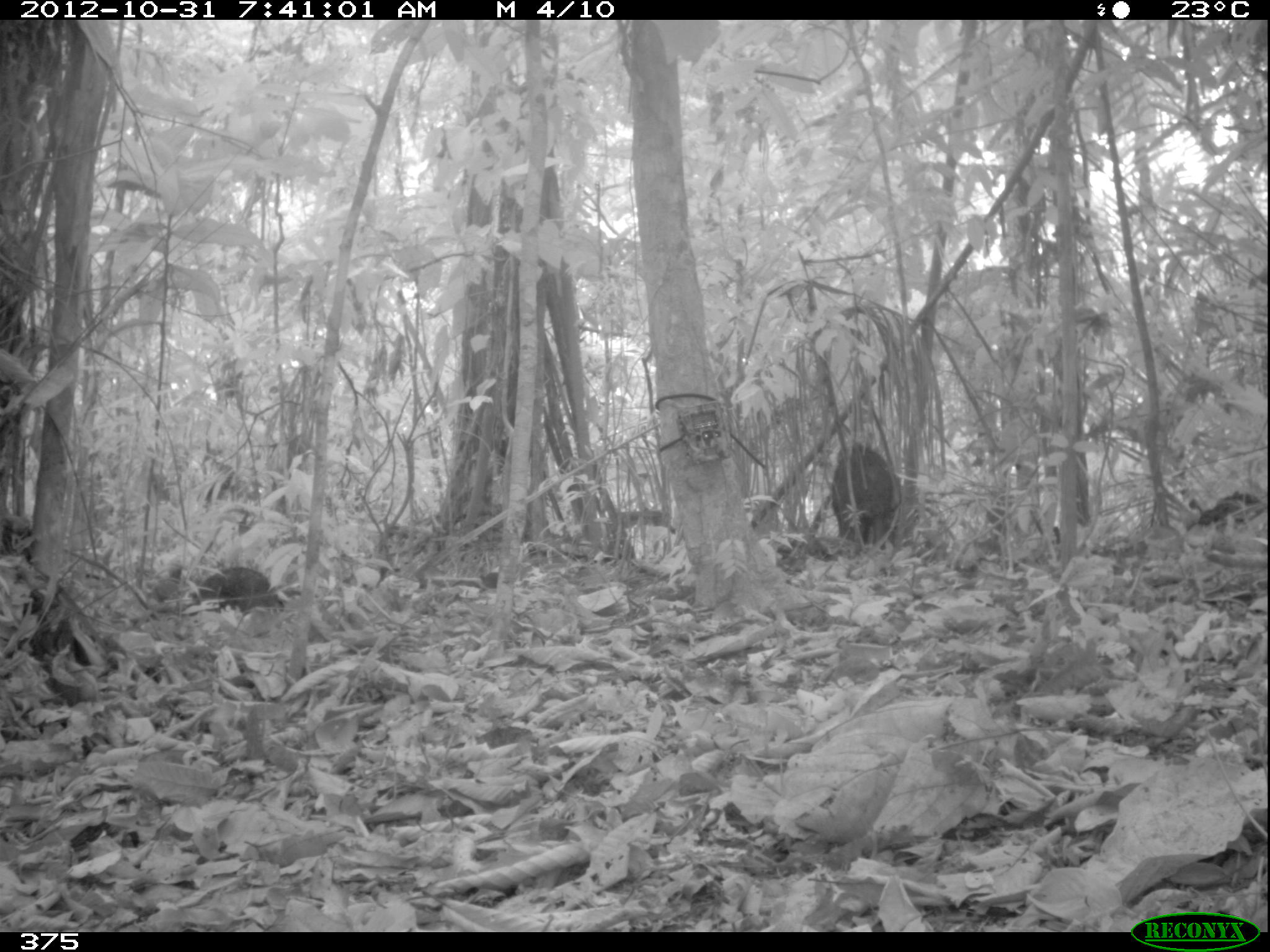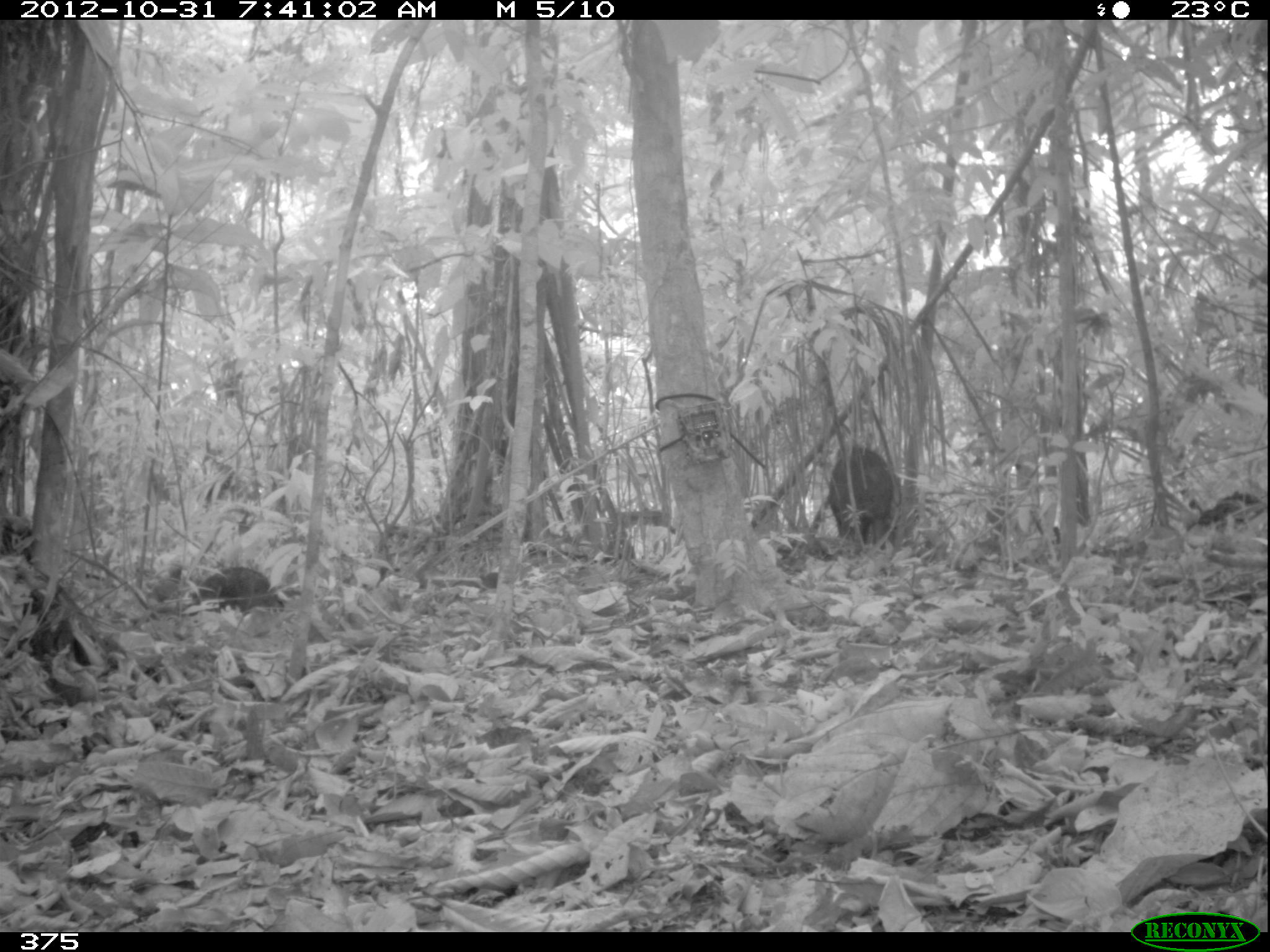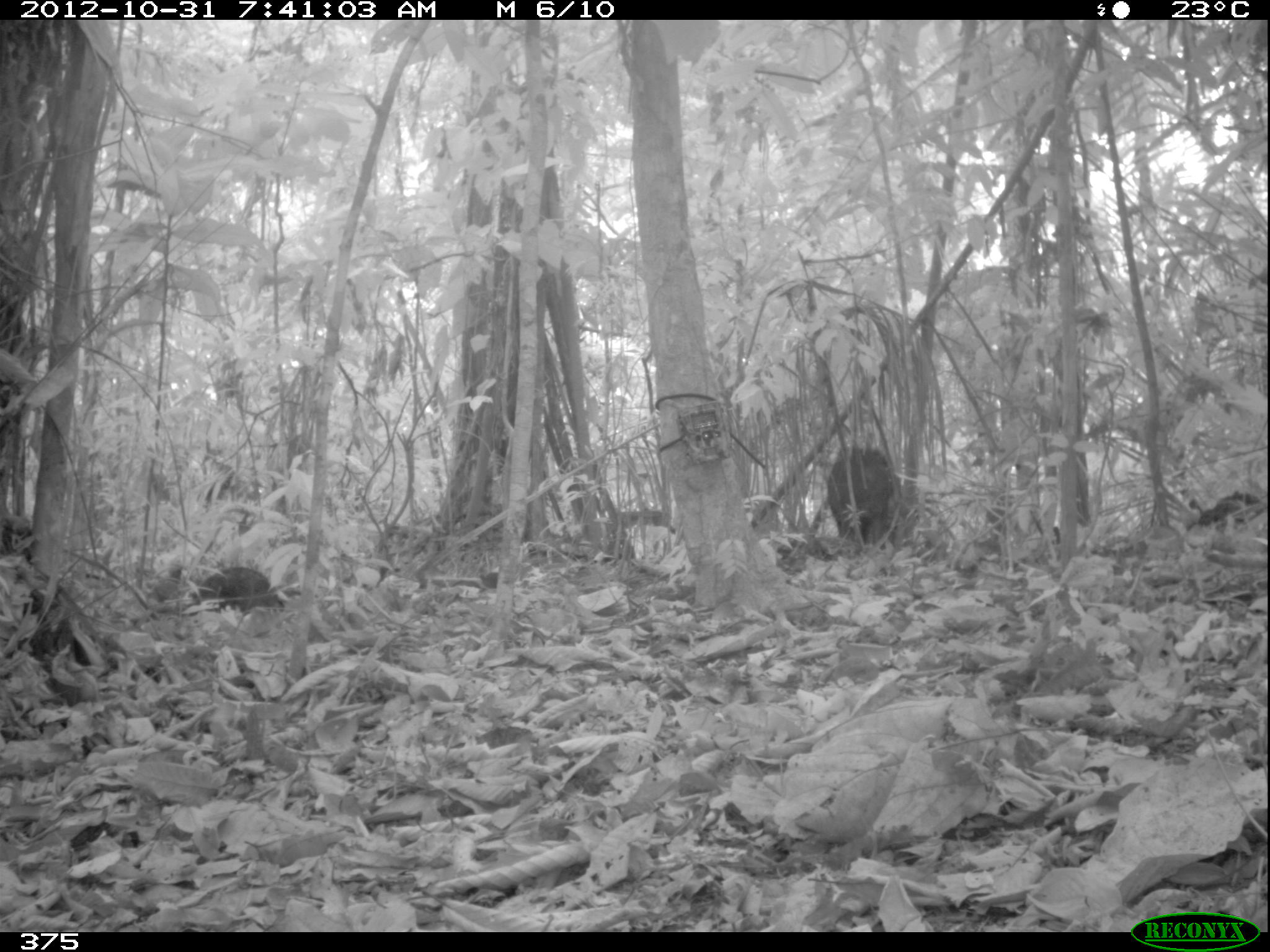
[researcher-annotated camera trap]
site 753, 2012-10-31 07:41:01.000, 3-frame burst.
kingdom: Animalia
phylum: Chordata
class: Mammalia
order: Artiodactyla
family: Tayassuidae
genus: Tayassu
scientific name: Tayassu pecari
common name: white-lipped peccary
Tayassu pecari (white-lipped peccary).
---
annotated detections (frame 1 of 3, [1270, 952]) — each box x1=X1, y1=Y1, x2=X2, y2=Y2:
tayassu pecari: x1=827, y1=442, x2=896, y2=543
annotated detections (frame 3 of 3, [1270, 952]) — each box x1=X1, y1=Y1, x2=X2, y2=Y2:
tayassu pecari: x1=827, y1=445, x2=892, y2=545